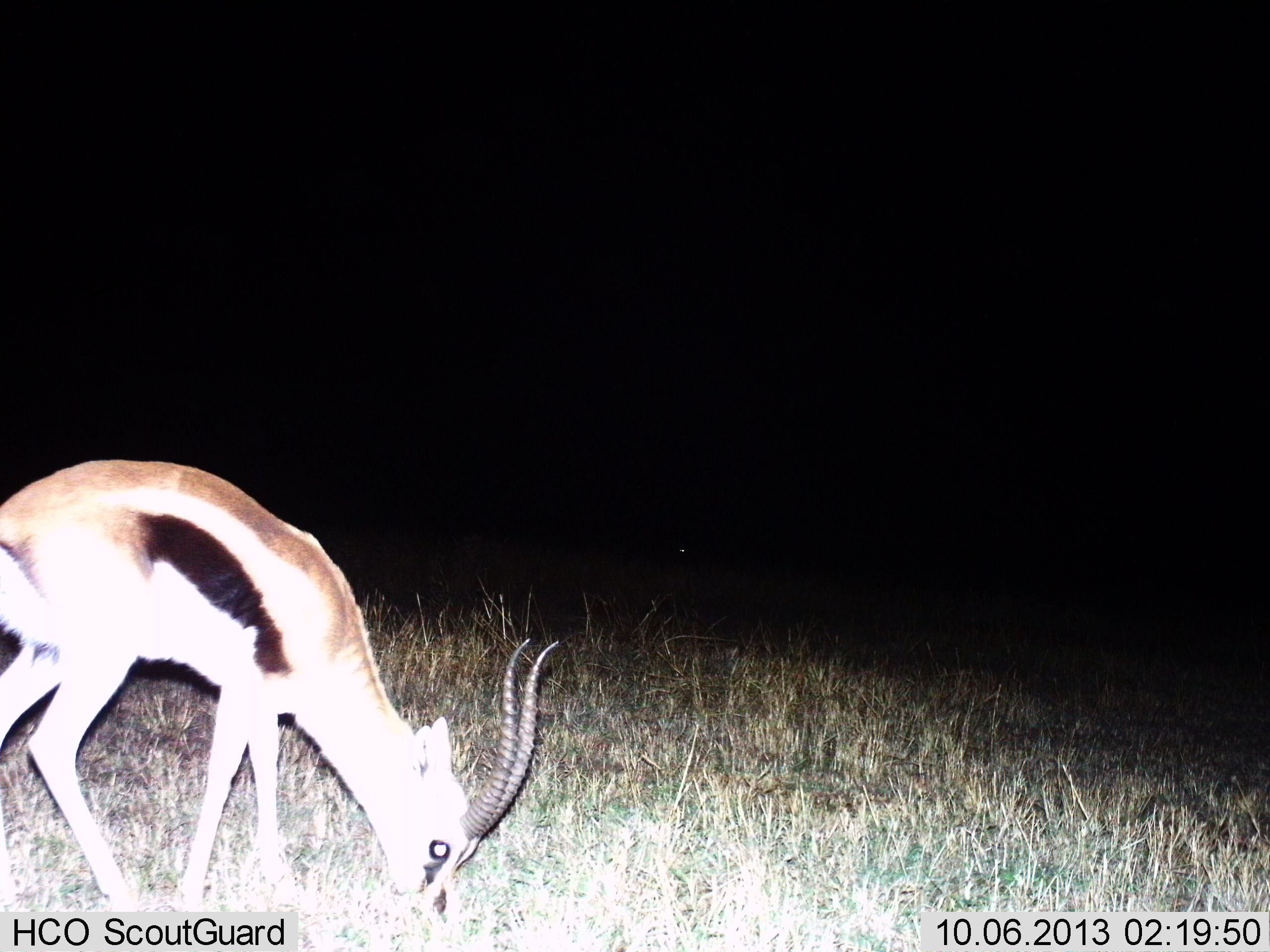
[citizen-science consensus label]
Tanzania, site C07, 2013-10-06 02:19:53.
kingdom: Animalia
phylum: Chordata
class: Mammalia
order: Artiodactyla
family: Bovidae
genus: Eudorcas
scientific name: Eudorcas thomsonii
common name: thomson's gazelle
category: gazellethomsons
Gazellethomsons (thomson's gazelle) (Eudorcas thomsonii), count 1. Behavior (volunteer vote fractions): standing 0%, resting 0%, moving 0%, interacting 0%. Young present (vote fraction): 0%. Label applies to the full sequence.